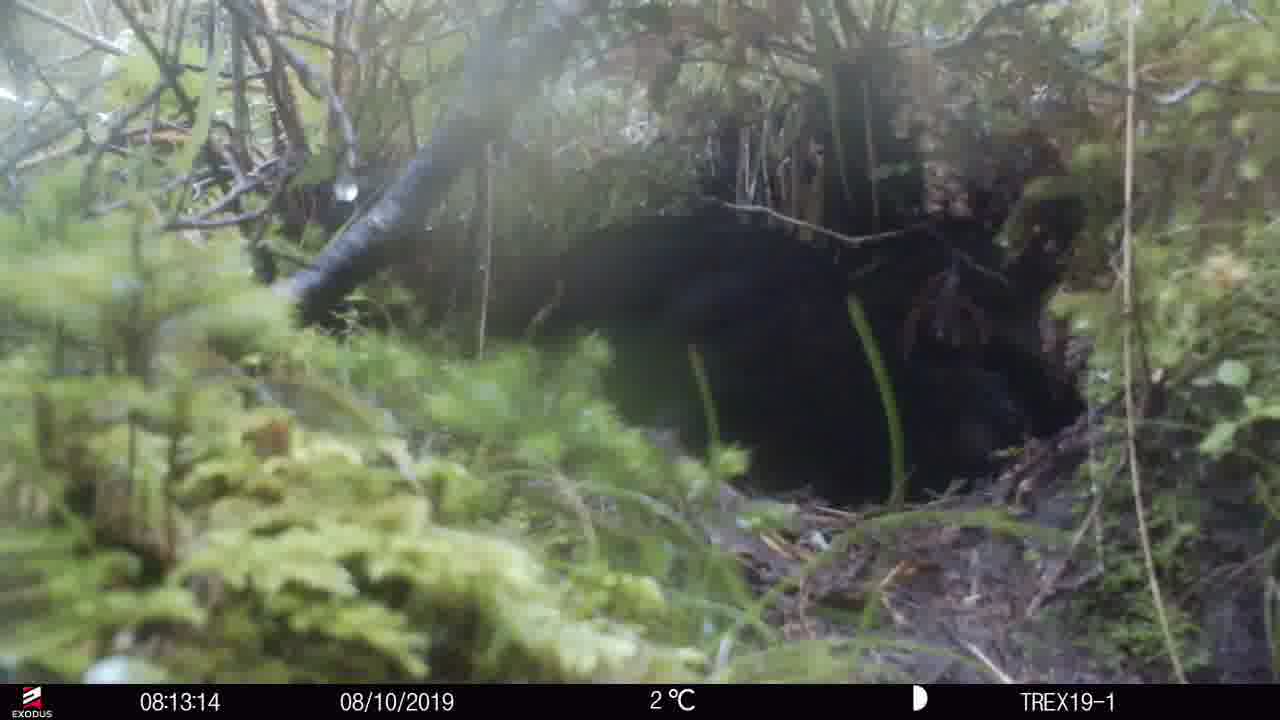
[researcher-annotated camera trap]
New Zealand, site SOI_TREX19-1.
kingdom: Animalia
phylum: Chordata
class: Aves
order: Gruiformes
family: Rallidae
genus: Gallirallus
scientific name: Gallirallus australis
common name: weka